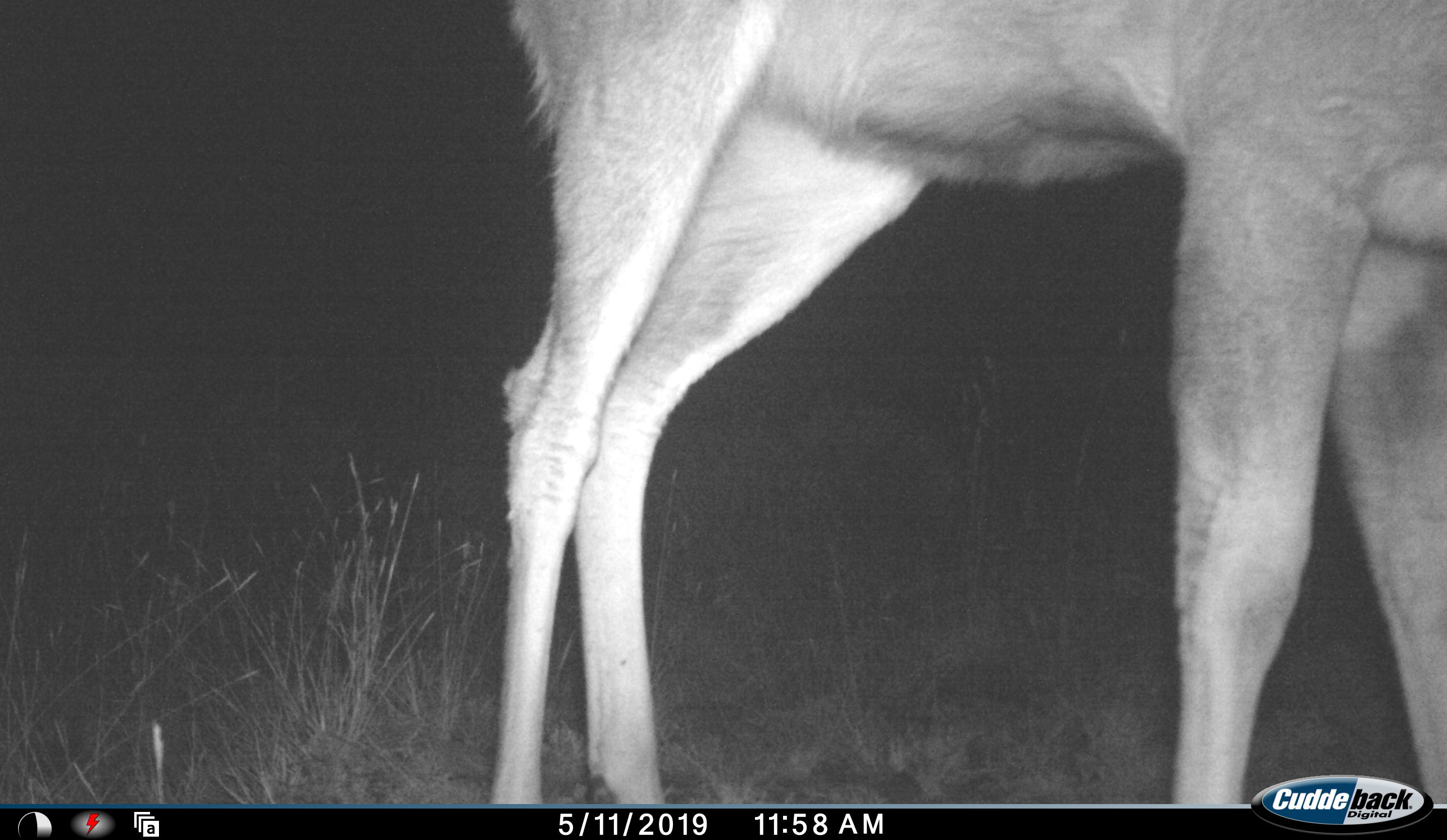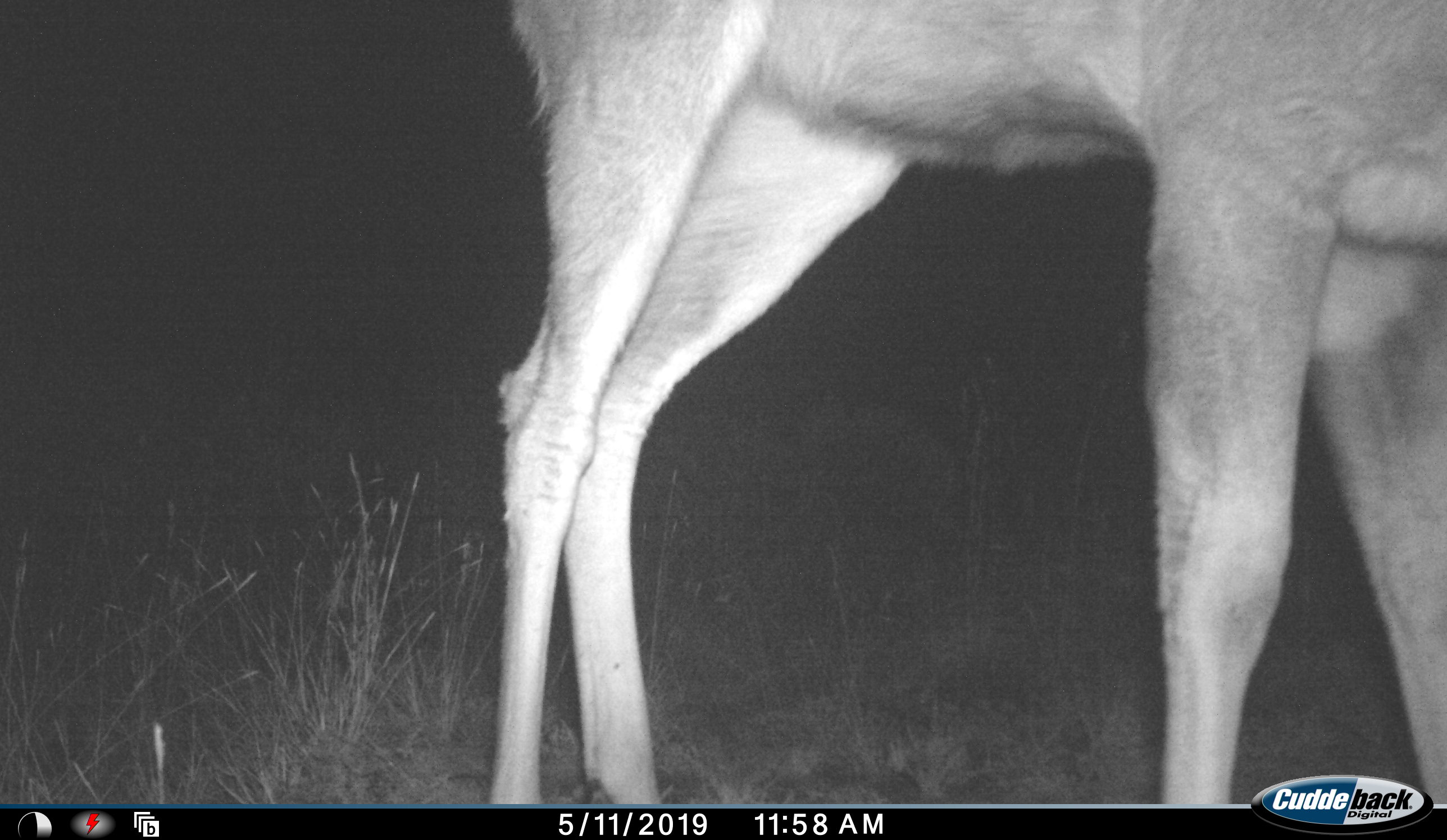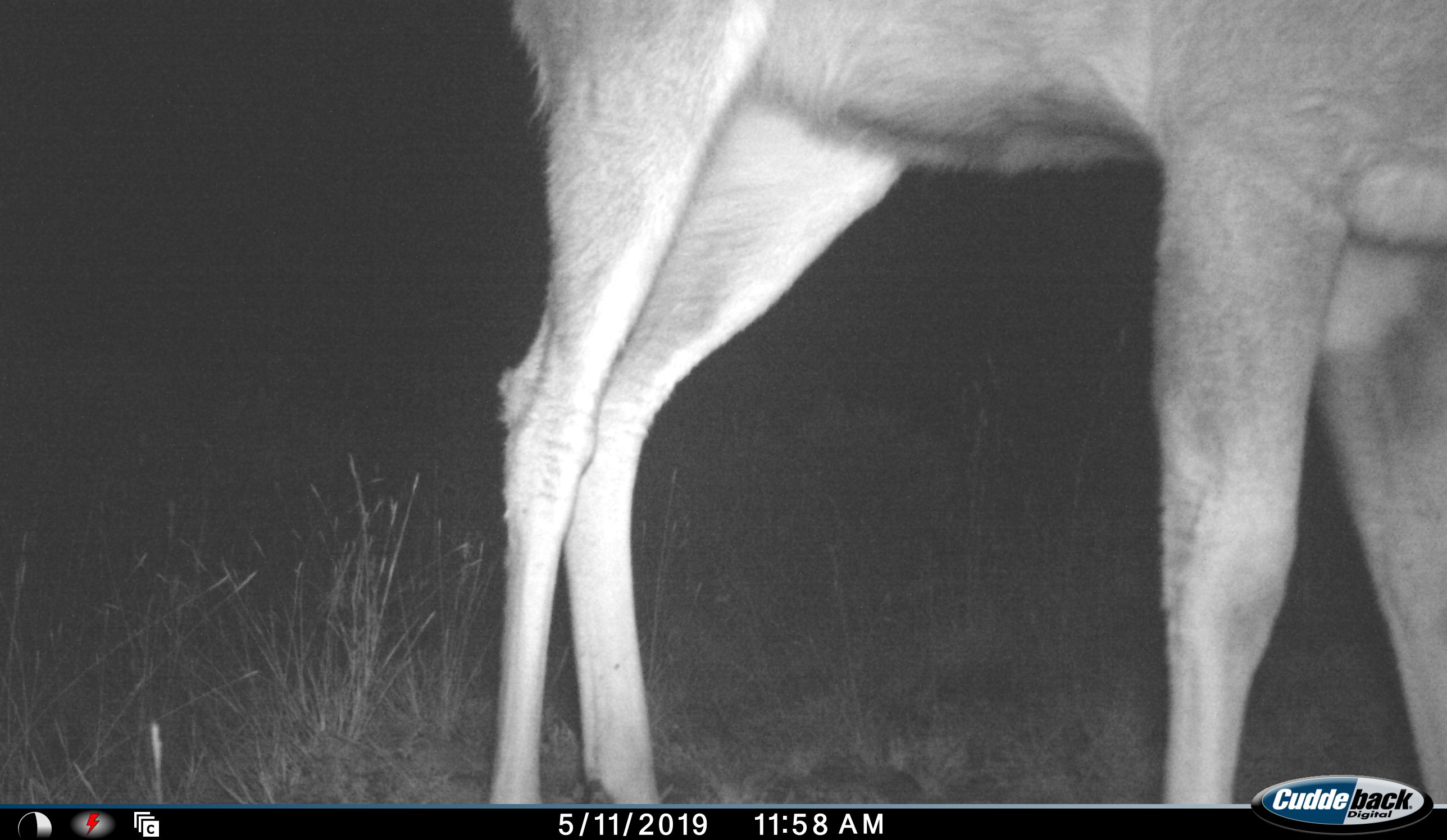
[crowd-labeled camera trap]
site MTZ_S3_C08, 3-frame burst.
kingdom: Animalia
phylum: Chordata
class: Mammalia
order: Artiodactyla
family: Bovidae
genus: Tragelaphus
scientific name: Tragelaphus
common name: kudu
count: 1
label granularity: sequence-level